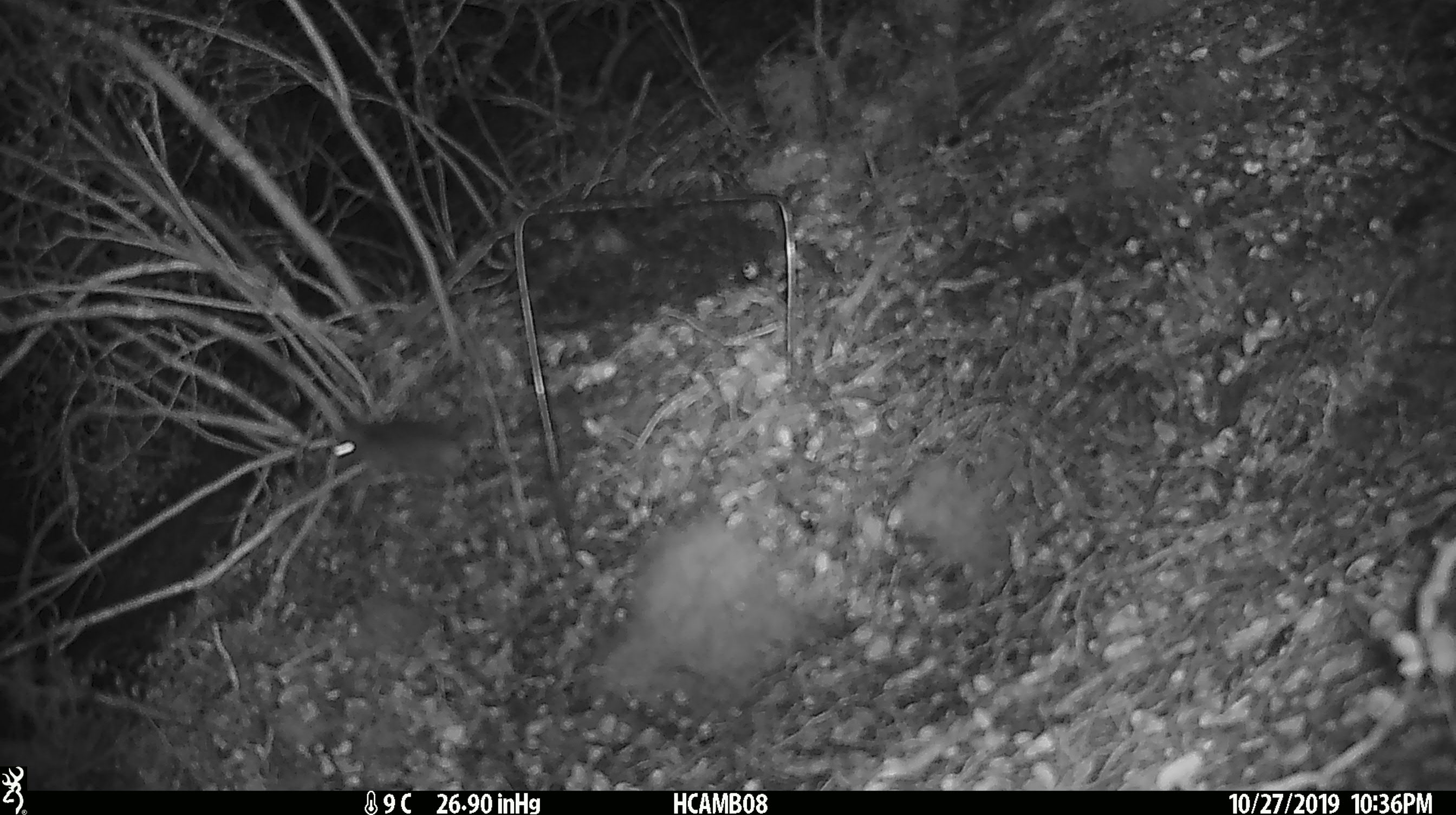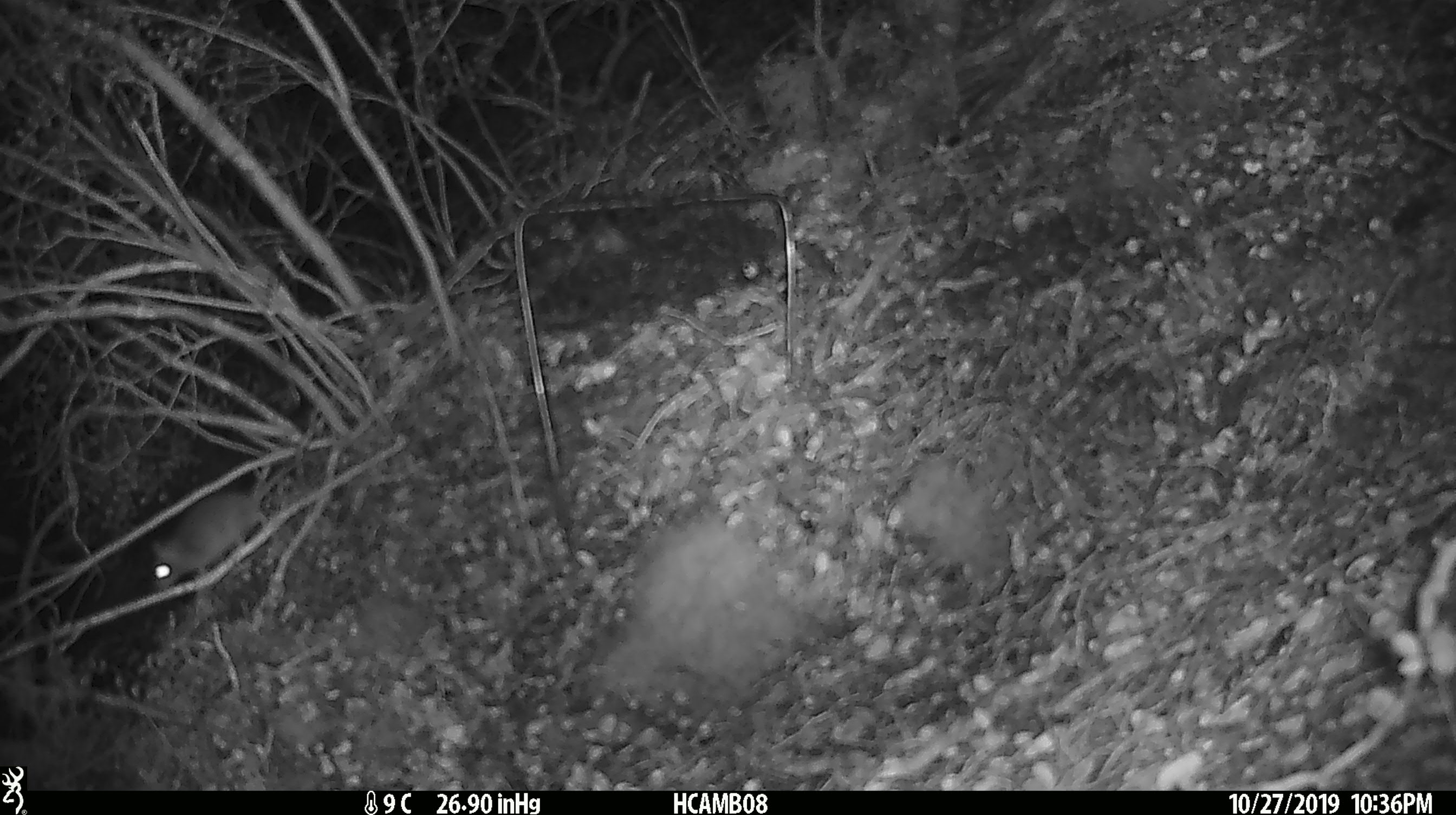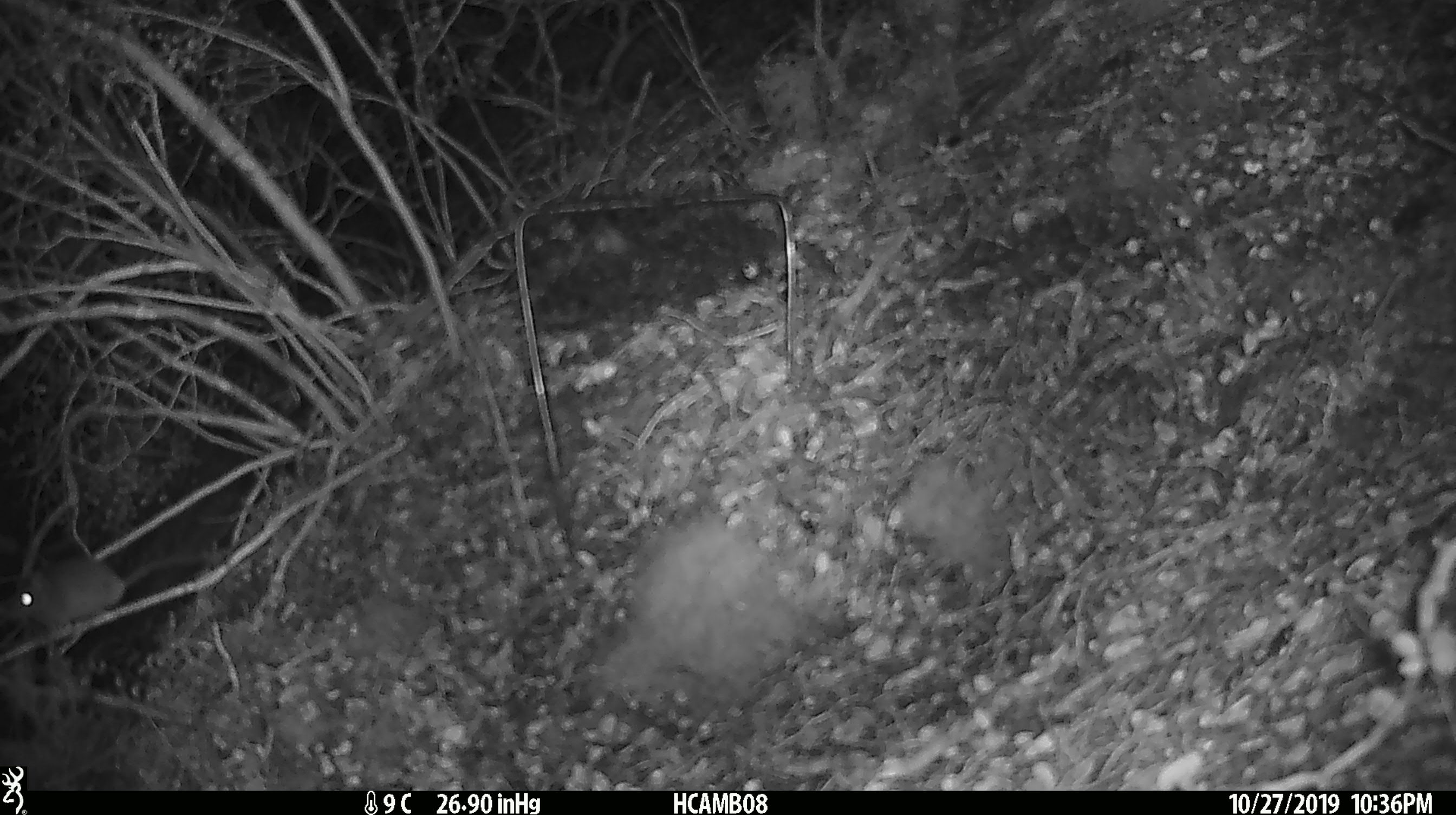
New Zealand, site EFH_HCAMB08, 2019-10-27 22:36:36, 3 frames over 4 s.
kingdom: Animalia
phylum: Chordata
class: Mammalia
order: Rodentia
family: Muridae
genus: Mus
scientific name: Mus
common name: mouse